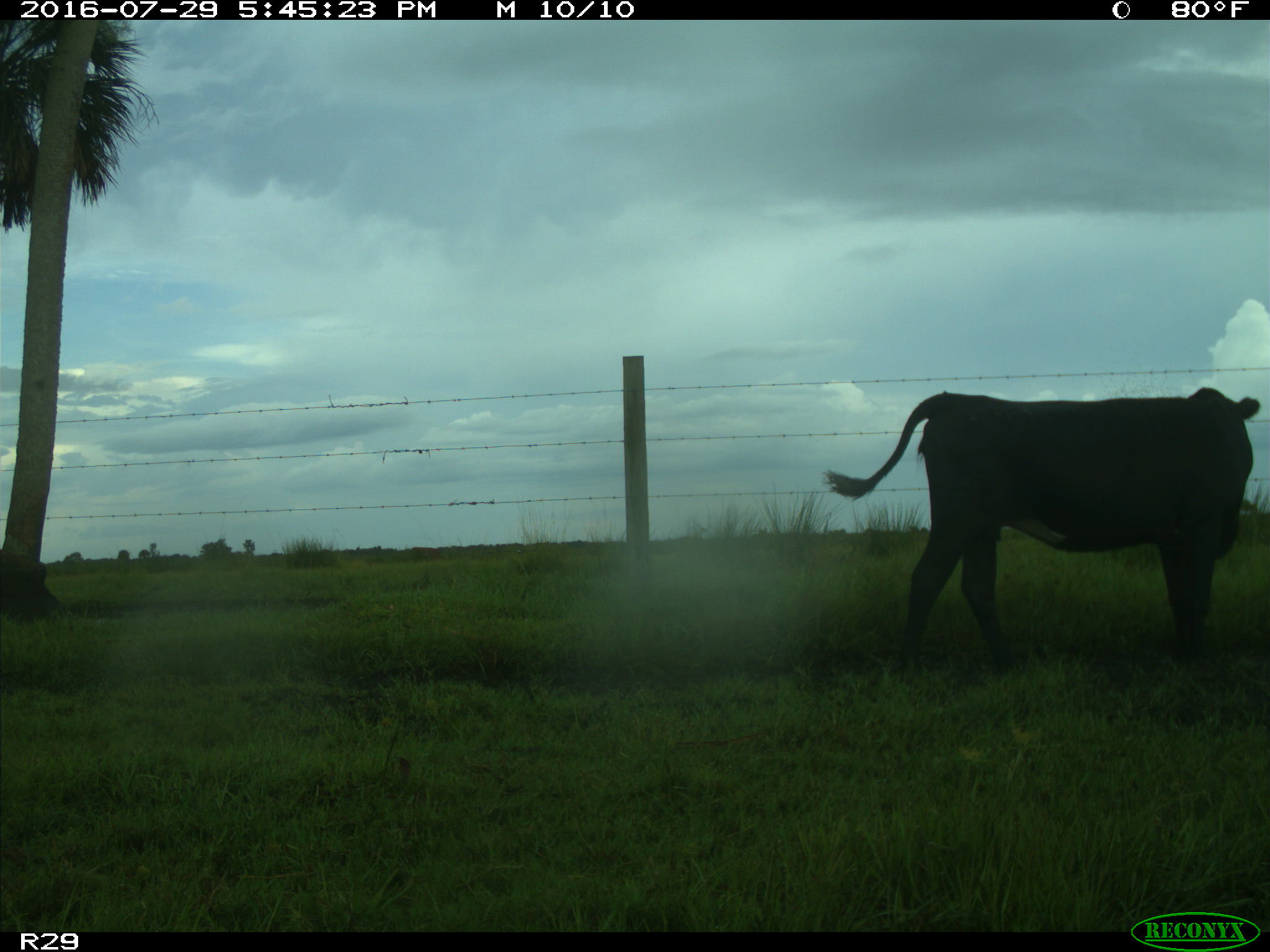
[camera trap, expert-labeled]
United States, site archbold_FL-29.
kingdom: Animalia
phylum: Chordata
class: Mammalia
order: Artiodactyla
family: Bovidae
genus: Bos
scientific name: Bos taurus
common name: domestic cow